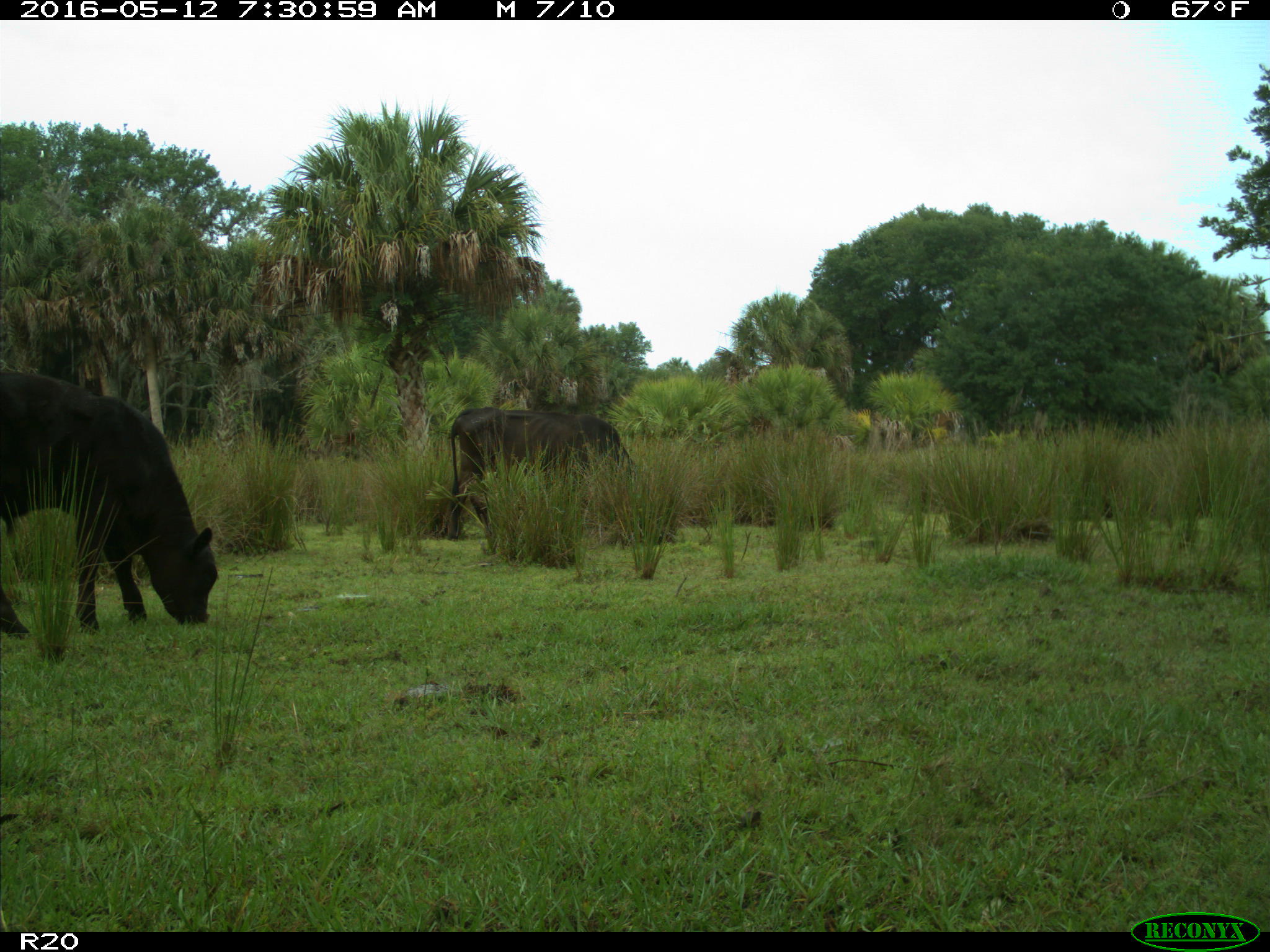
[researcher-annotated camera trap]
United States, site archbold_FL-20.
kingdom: Animalia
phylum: Chordata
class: Mammalia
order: Artiodactyla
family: Bovidae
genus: Bos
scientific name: Bos taurus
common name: domestic cow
Bos taurus (domestic cow).